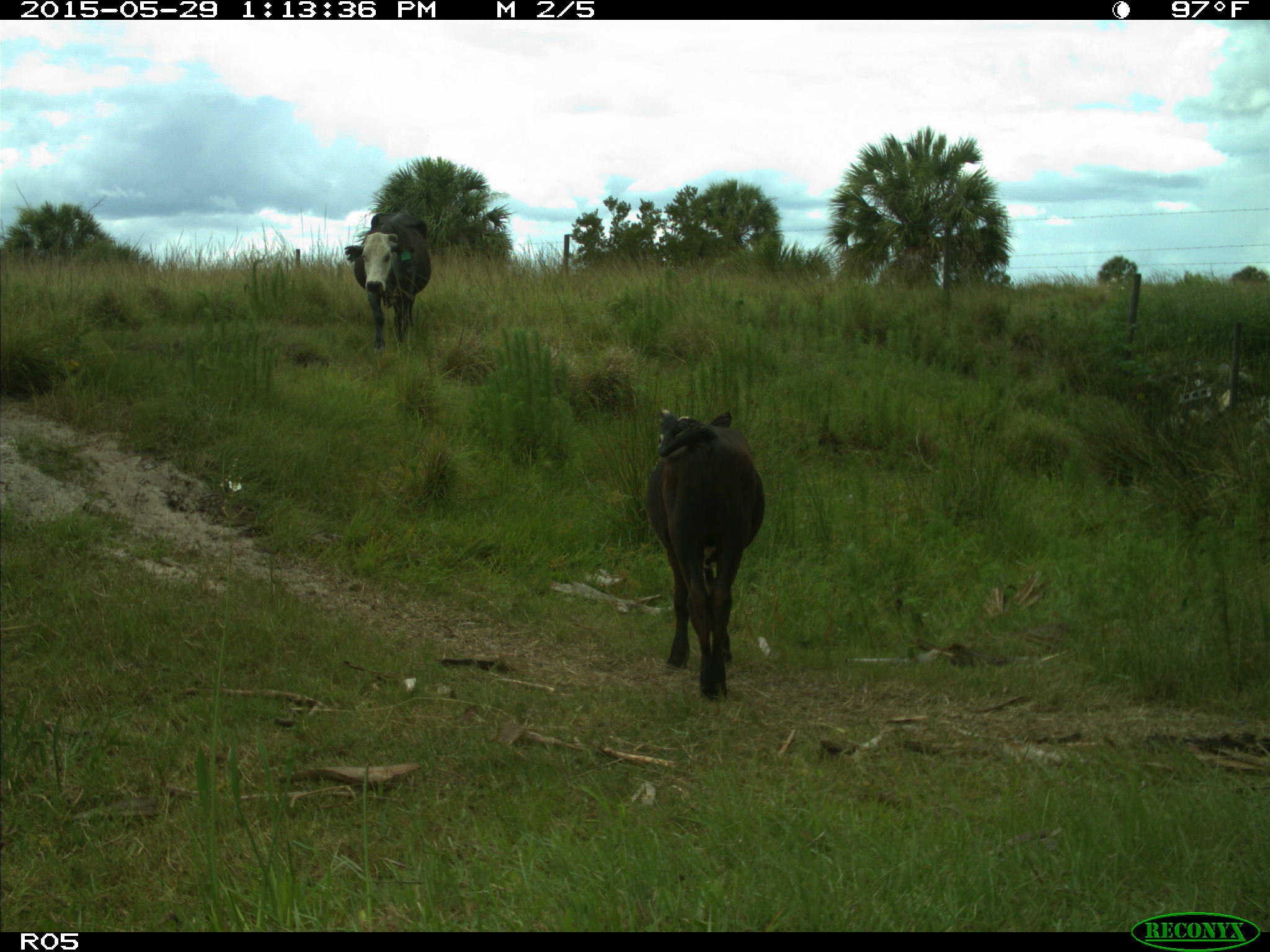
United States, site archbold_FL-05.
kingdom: Animalia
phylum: Chordata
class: Mammalia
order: Artiodactyla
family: Bovidae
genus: Bos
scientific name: Bos taurus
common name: domestic cow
Bos taurus (domestic cow).